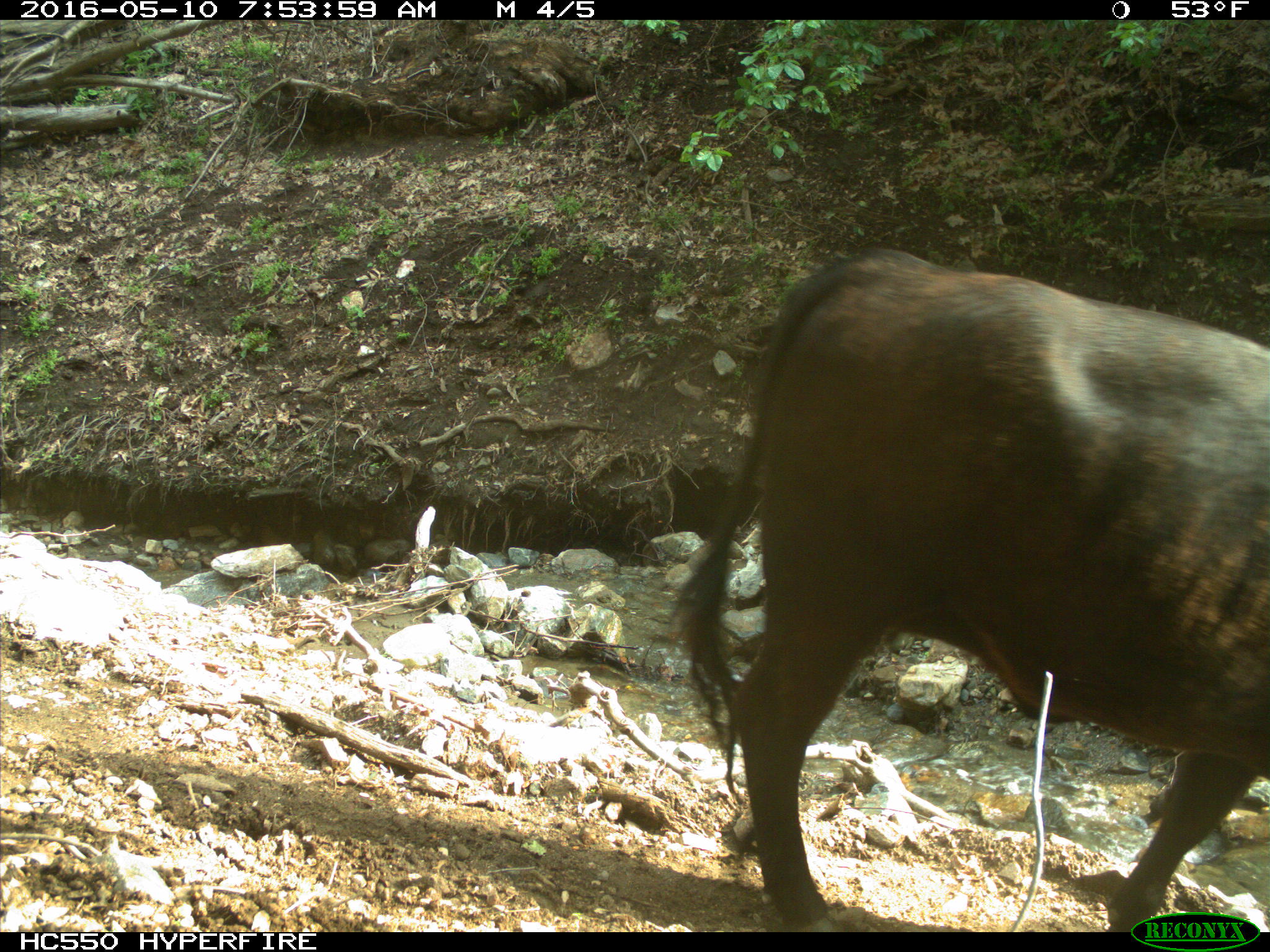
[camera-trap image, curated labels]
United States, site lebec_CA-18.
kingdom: Animalia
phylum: Chordata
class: Mammalia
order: Artiodactyla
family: Bovidae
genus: Bos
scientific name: Bos taurus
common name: domestic cow